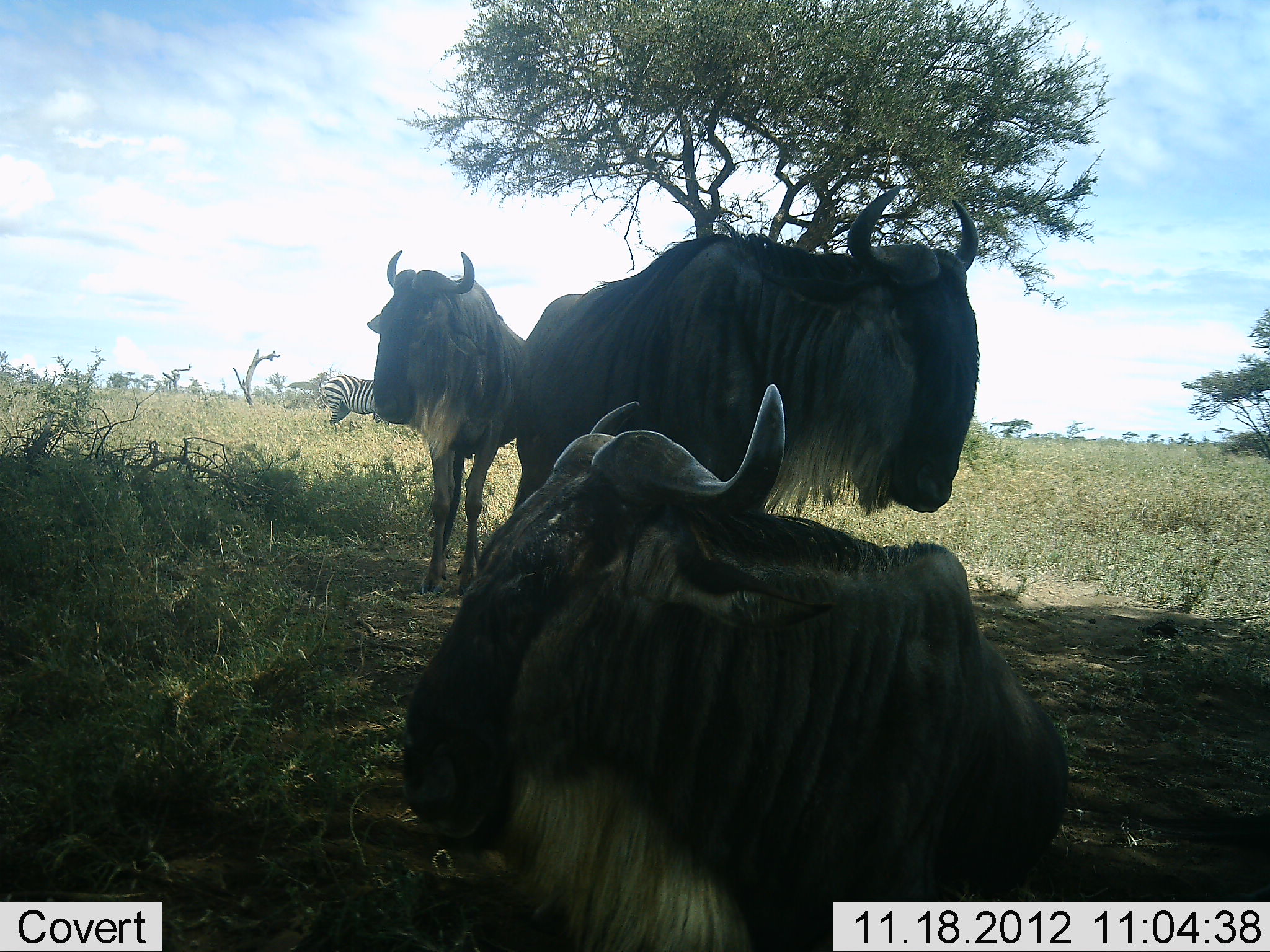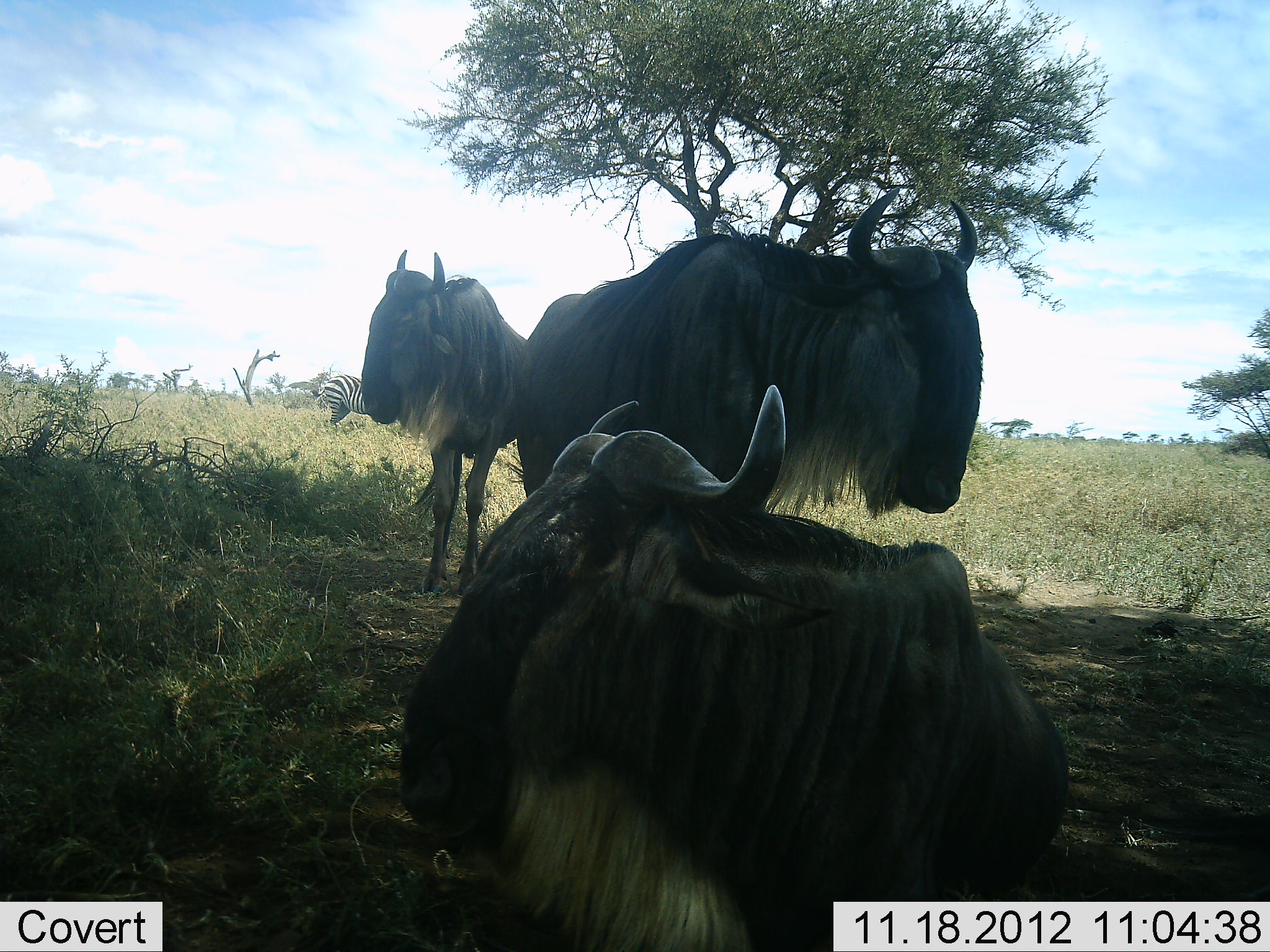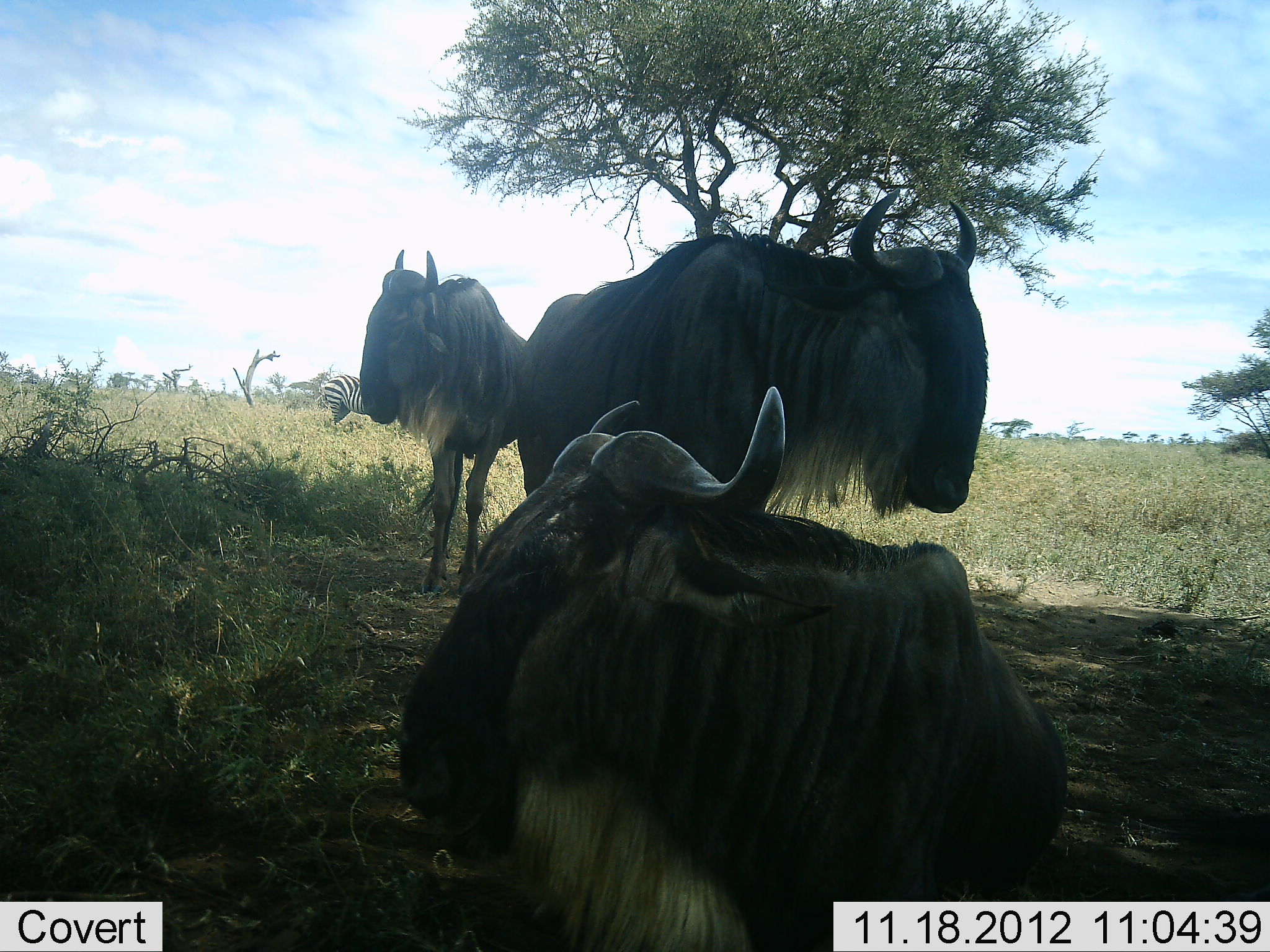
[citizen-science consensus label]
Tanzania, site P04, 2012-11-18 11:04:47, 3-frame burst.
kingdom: Animalia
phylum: Chordata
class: Mammalia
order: Artiodactyla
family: Bovidae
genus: Connochaetes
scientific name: Connochaetes taurinus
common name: blue wildebeest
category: wildebeest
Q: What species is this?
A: Wildebeest (blue wildebeest) (Connochaetes taurinus).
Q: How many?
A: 3.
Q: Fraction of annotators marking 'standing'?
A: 64%.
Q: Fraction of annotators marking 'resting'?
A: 82%.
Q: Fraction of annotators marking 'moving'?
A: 0%.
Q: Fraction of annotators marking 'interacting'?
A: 9%.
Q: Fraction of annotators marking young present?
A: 0%.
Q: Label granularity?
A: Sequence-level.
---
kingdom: Animalia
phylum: Chordata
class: Mammalia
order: Perissodactyla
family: Equidae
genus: Equus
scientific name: Equus quagga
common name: plains zebra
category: zebra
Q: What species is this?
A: Zebra (plains zebra) (Equus quagga).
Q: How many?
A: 1.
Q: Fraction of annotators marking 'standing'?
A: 80%.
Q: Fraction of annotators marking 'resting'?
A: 20%.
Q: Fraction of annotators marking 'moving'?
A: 0%.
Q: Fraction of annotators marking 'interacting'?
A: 0%.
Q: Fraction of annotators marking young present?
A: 0%.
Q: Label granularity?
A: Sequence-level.